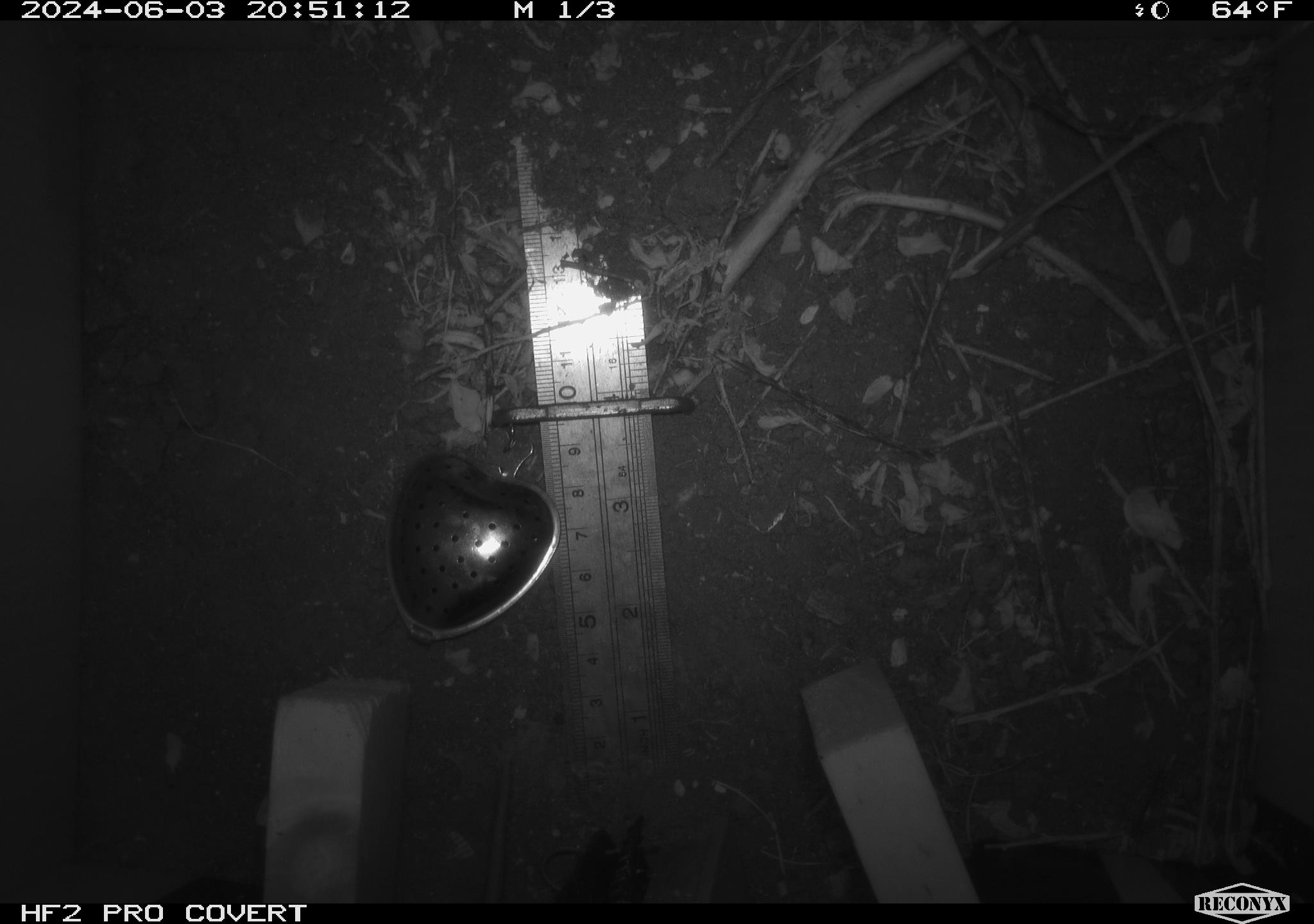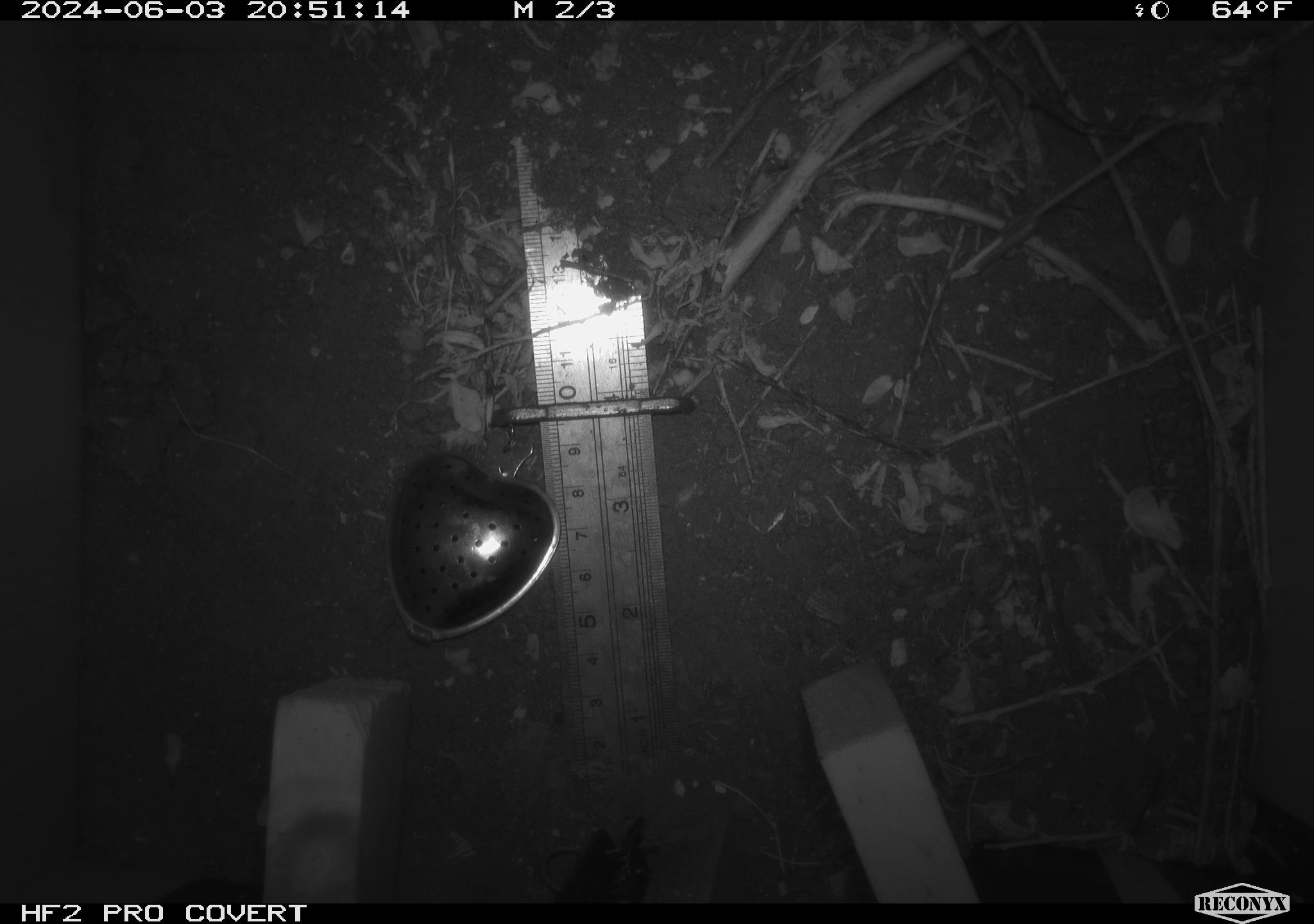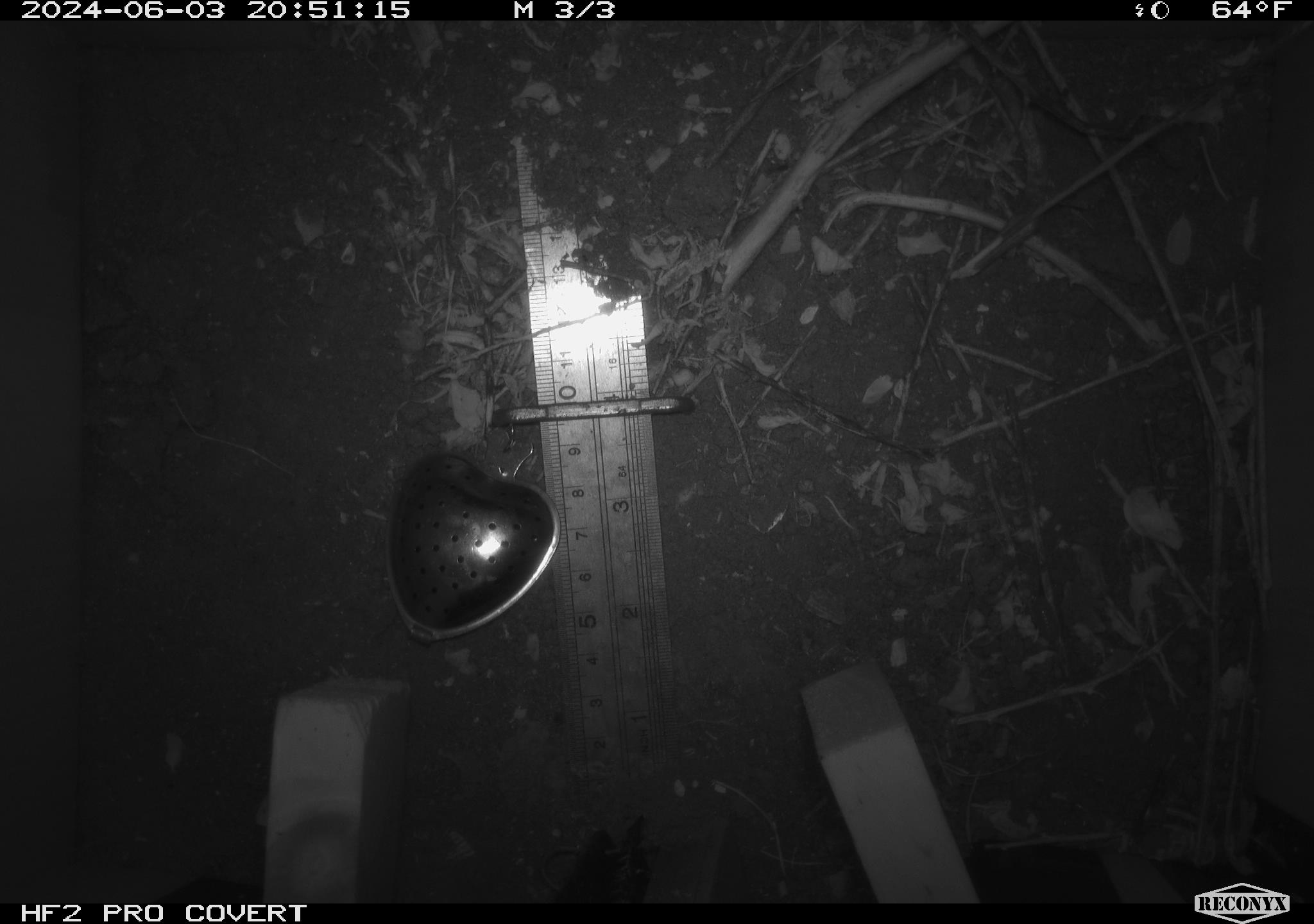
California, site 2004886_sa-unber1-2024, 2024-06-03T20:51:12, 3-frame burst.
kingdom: Animalia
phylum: Chordata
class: Mammalia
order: Rodentia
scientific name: Rodentia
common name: mouse species